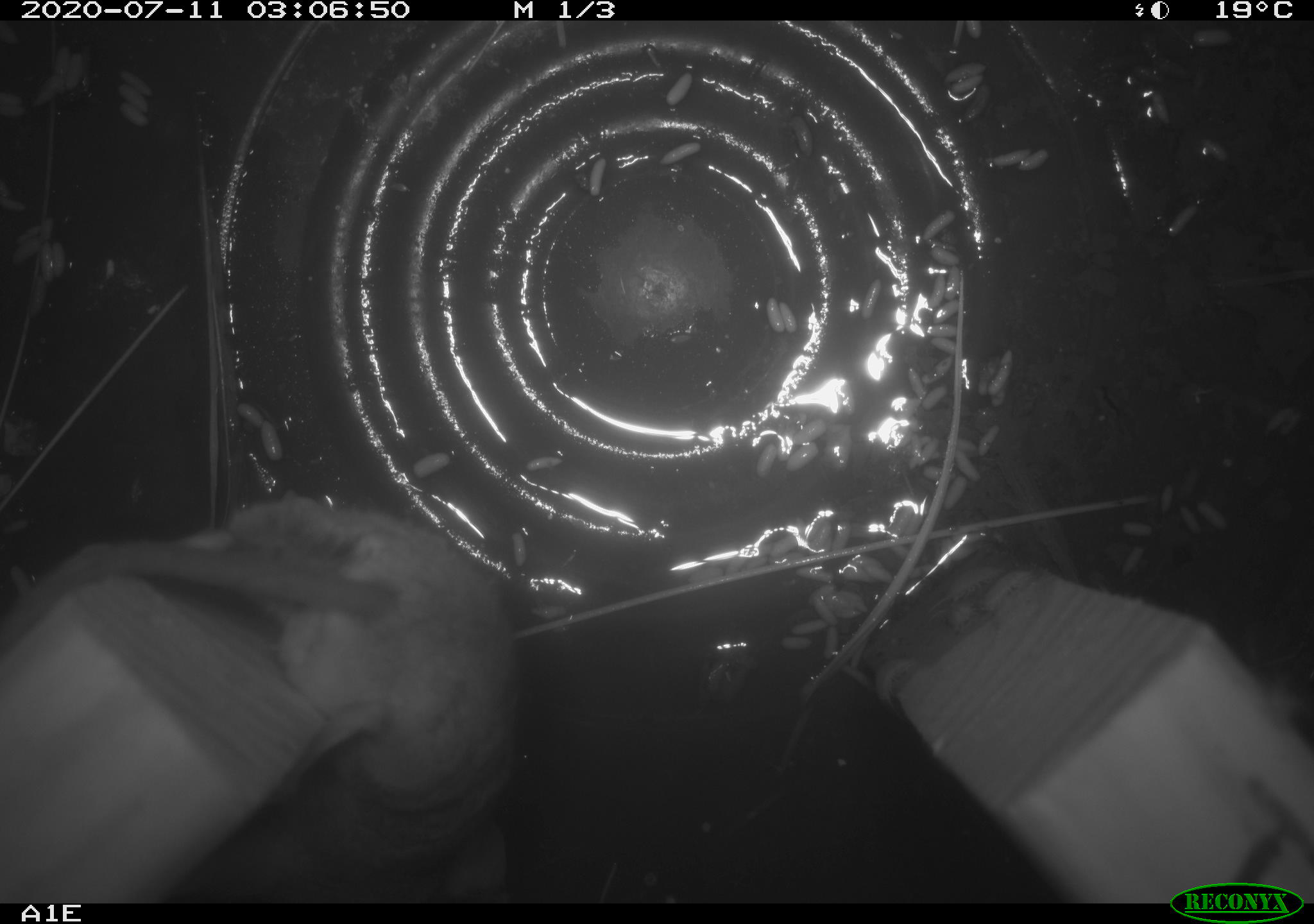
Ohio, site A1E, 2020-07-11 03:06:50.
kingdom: Animalia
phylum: Chordata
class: Mammalia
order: Rodentia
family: Cricetidae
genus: Peromyscus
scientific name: Peromyscus leucopus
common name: white-footed mouse